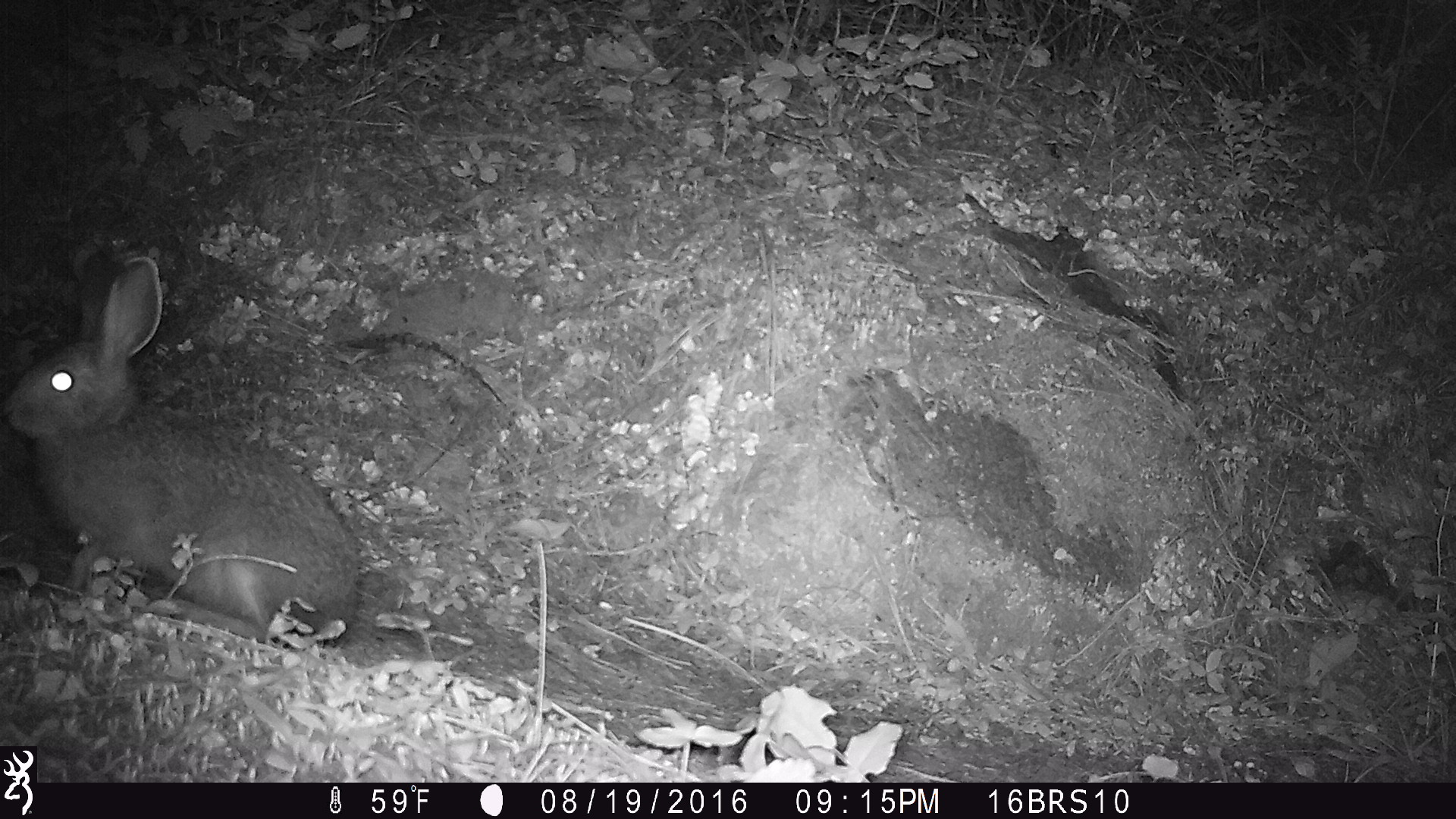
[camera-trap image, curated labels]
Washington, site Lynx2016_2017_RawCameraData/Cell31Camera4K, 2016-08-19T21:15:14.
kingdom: Animalia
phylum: Chordata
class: Mammalia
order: Lagomorpha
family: Leporidae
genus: Lepus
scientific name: Lepus americanus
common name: snowshoe hare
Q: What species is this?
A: Lepus americanus (snowshoe hare).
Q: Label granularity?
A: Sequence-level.